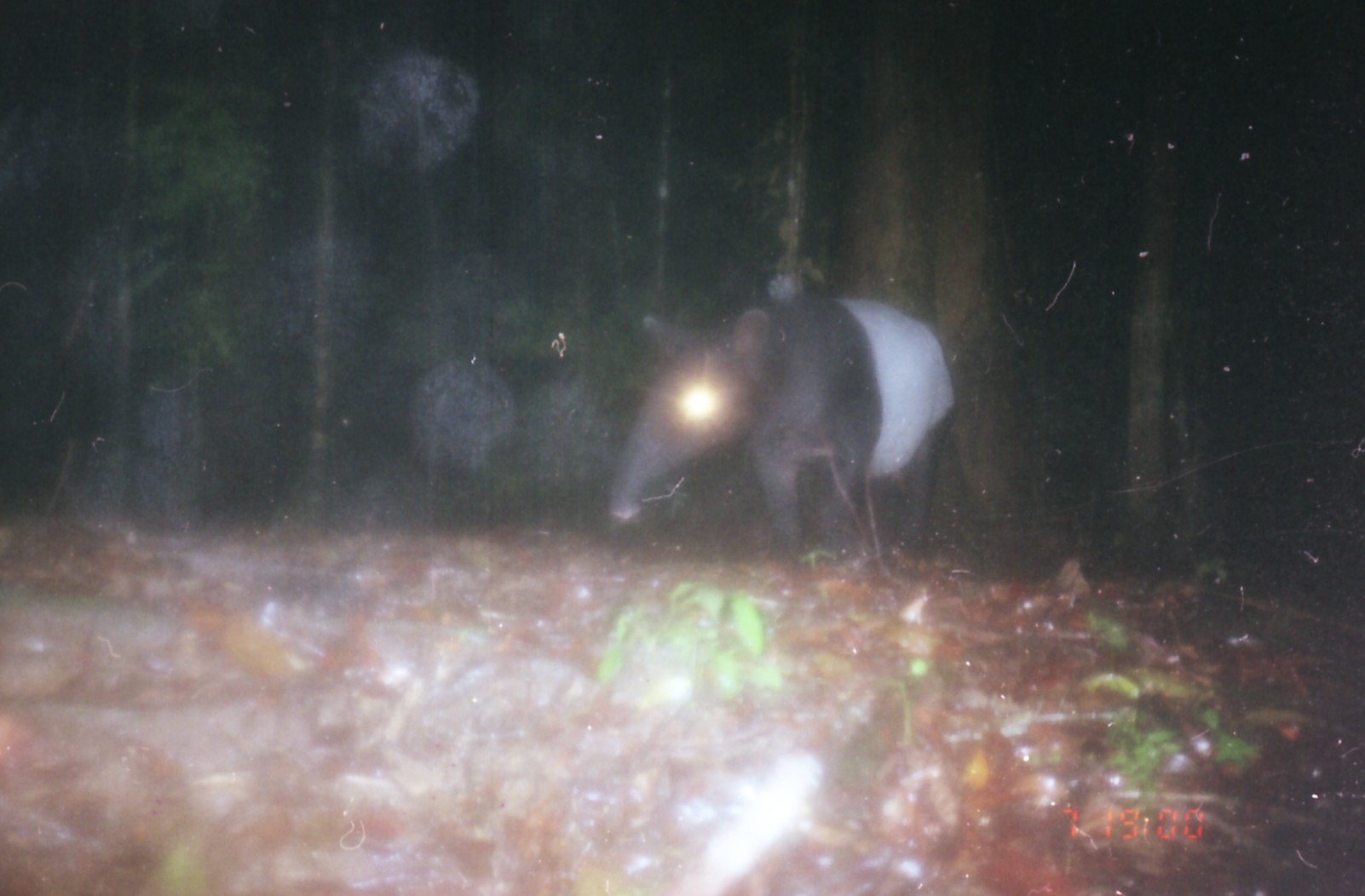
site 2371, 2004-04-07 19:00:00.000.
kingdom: Animalia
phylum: Chordata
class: Mammalia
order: Perissodactyla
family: Tapiridae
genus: Tapirus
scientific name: Tapirus indicus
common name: malayan tapir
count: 1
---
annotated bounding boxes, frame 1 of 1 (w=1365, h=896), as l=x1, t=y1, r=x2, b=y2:
tapirus indicus: l=597, t=285, r=989, b=595